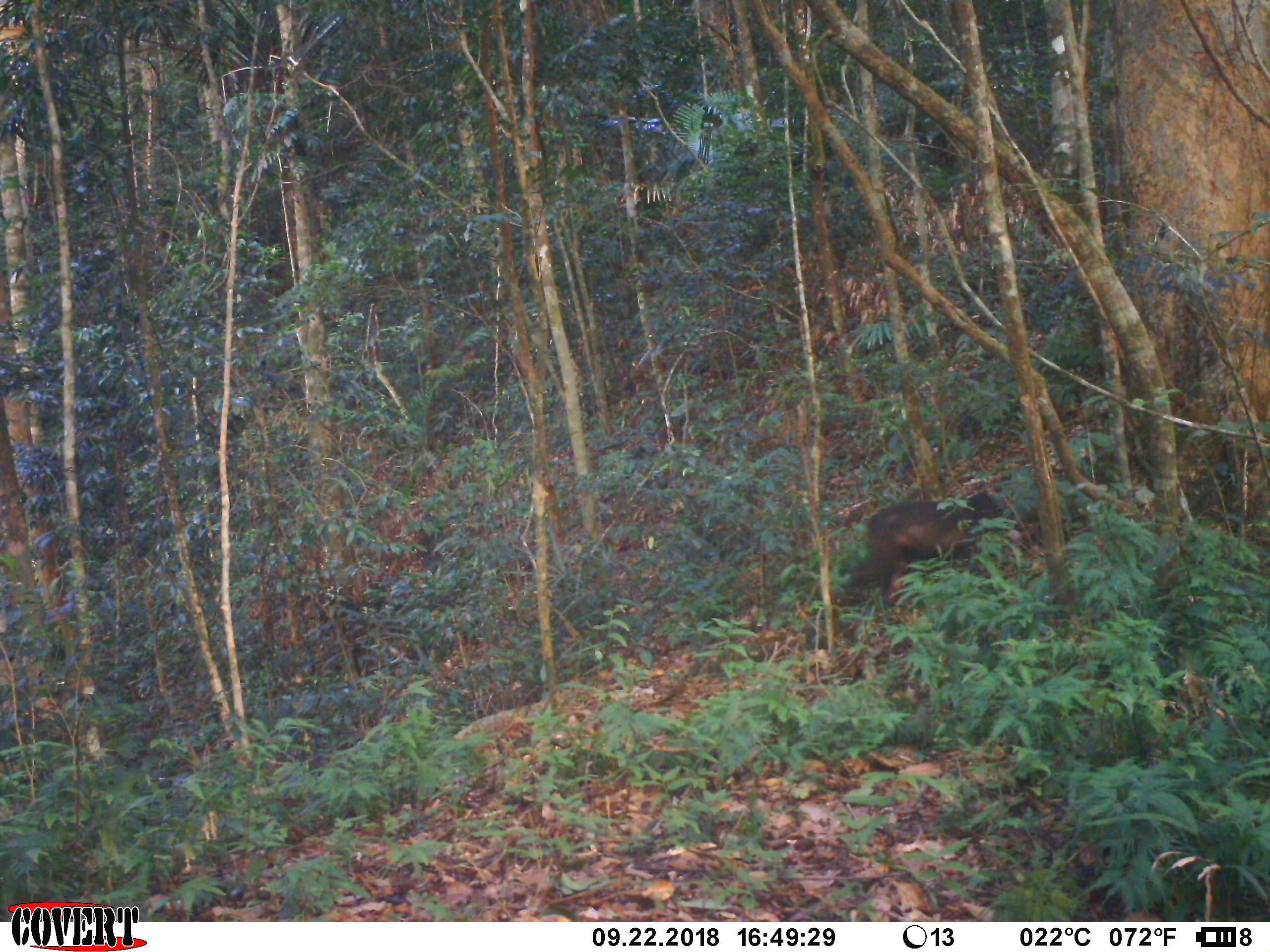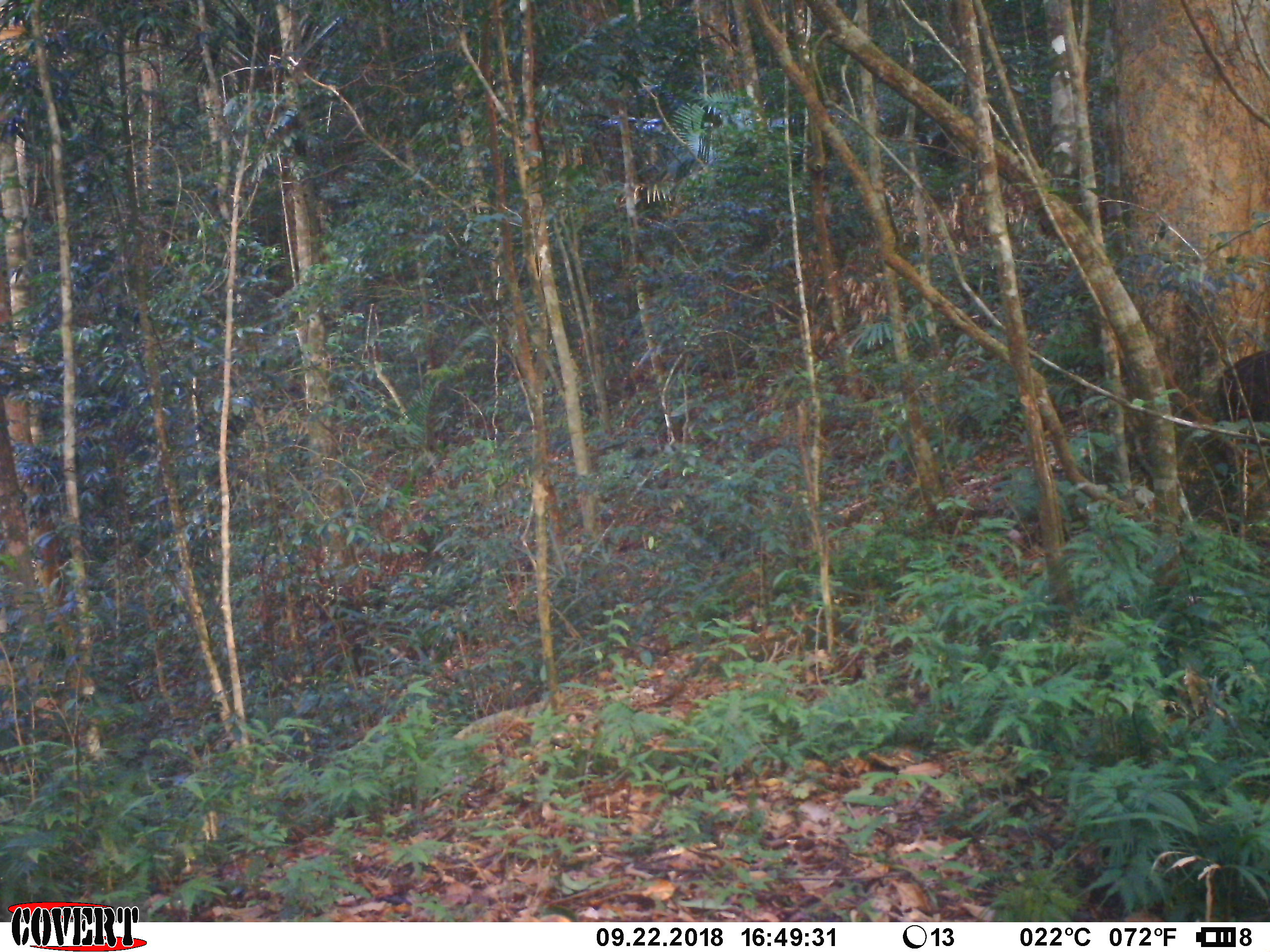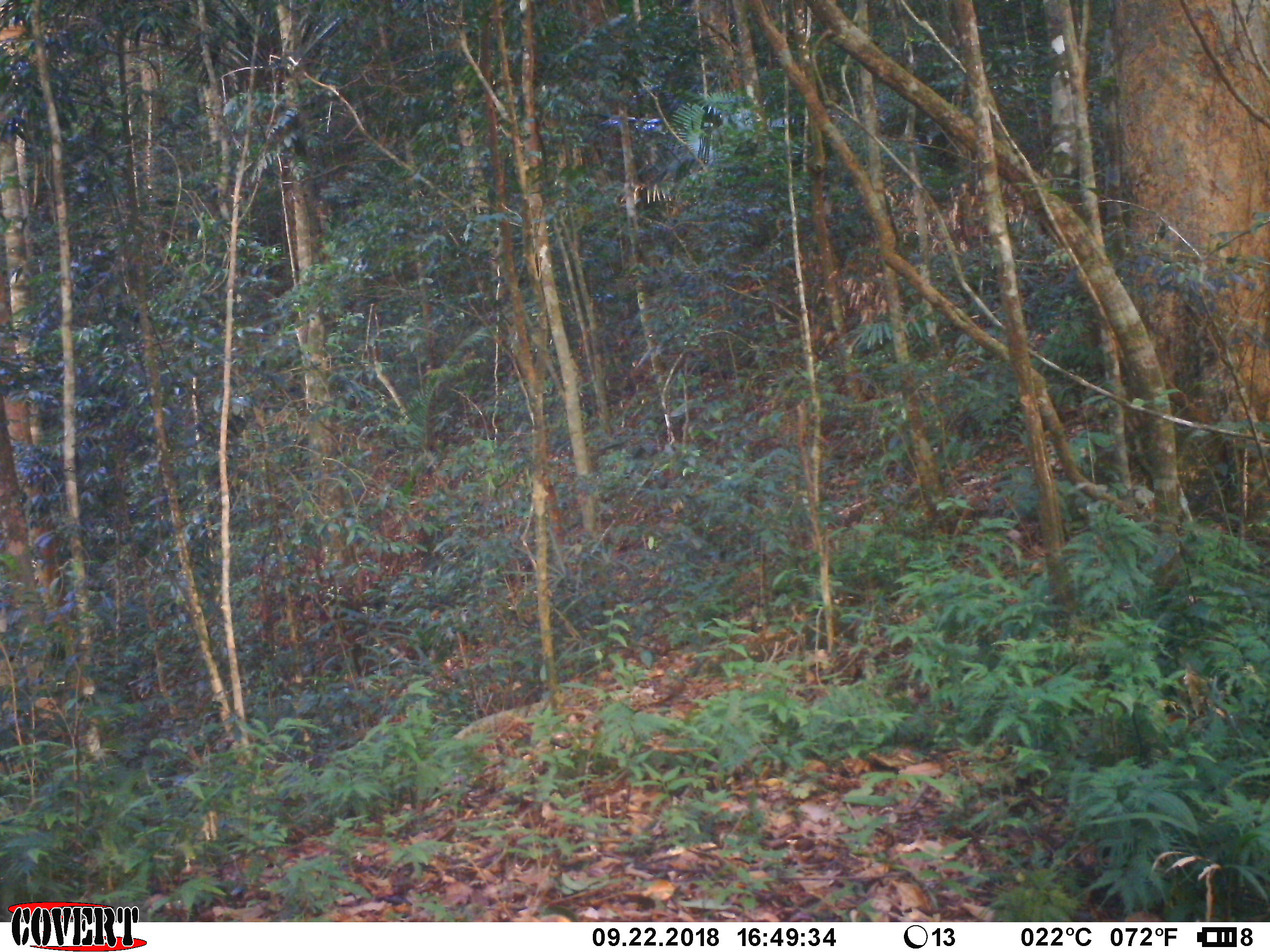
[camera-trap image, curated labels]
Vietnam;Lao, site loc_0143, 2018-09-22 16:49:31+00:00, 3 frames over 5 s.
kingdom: Animalia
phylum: Chordata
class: Mammalia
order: Primates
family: Cercopithecidae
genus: Macaca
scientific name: Macaca arctoides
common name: stump-tailed macaque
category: stump tailed macaque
Stump tailed macaque (stump-tailed macaque) (Macaca arctoides). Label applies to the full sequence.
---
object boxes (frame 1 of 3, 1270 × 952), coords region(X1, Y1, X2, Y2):
stump tailed macaque: region(836, 492, 1011, 607)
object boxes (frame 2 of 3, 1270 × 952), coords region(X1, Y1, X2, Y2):
stump tailed macaque: region(1213, 351, 1269, 486)